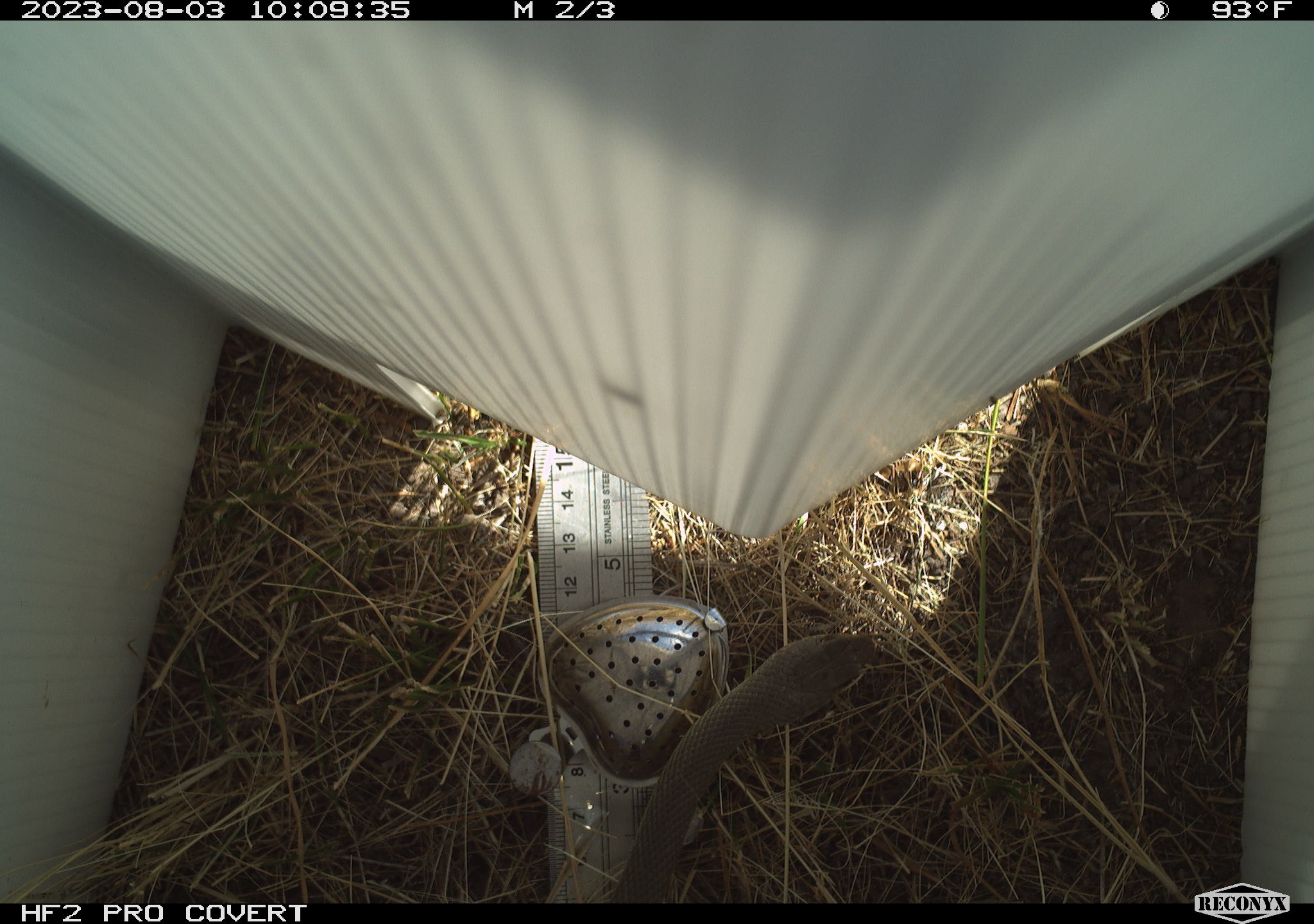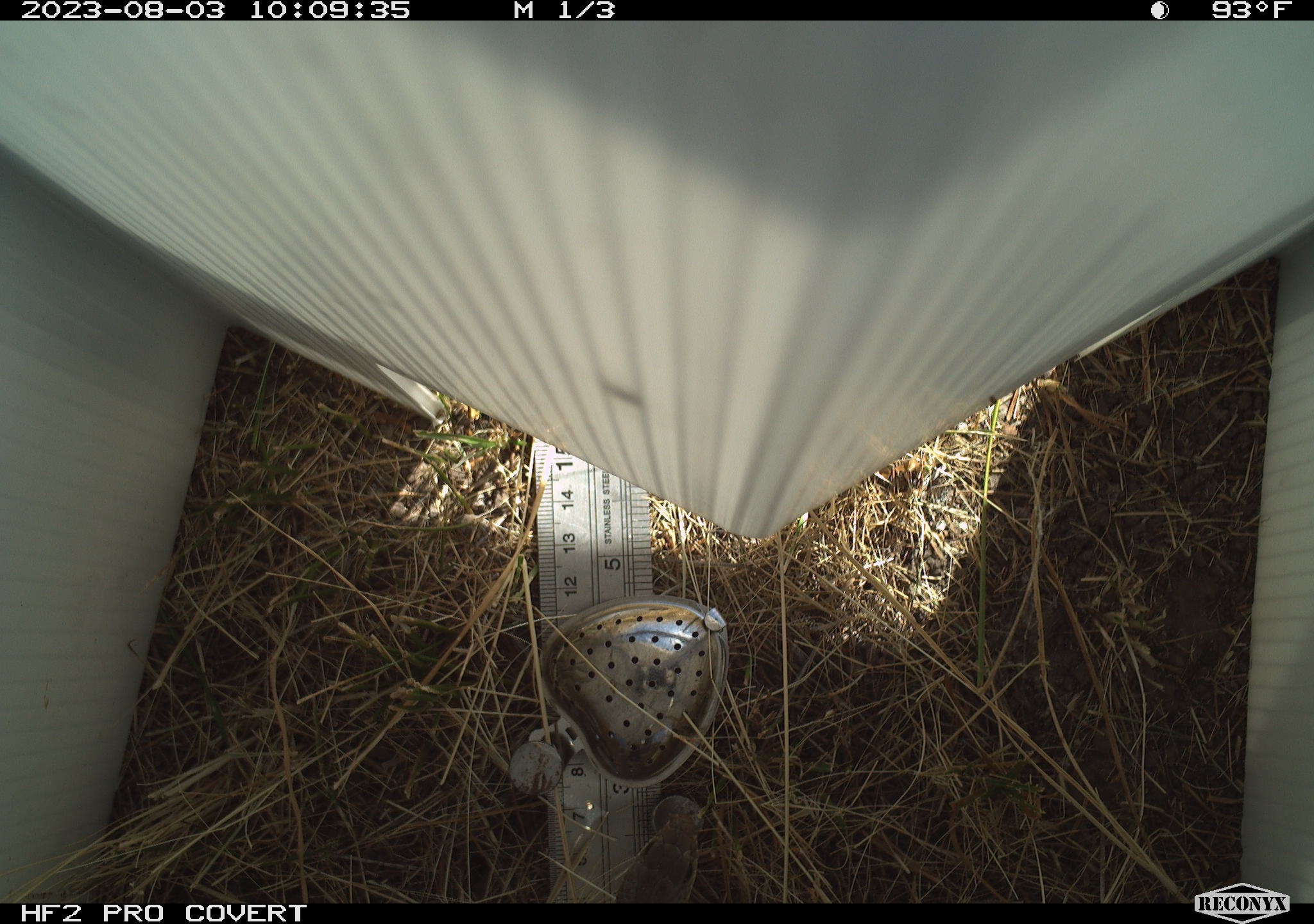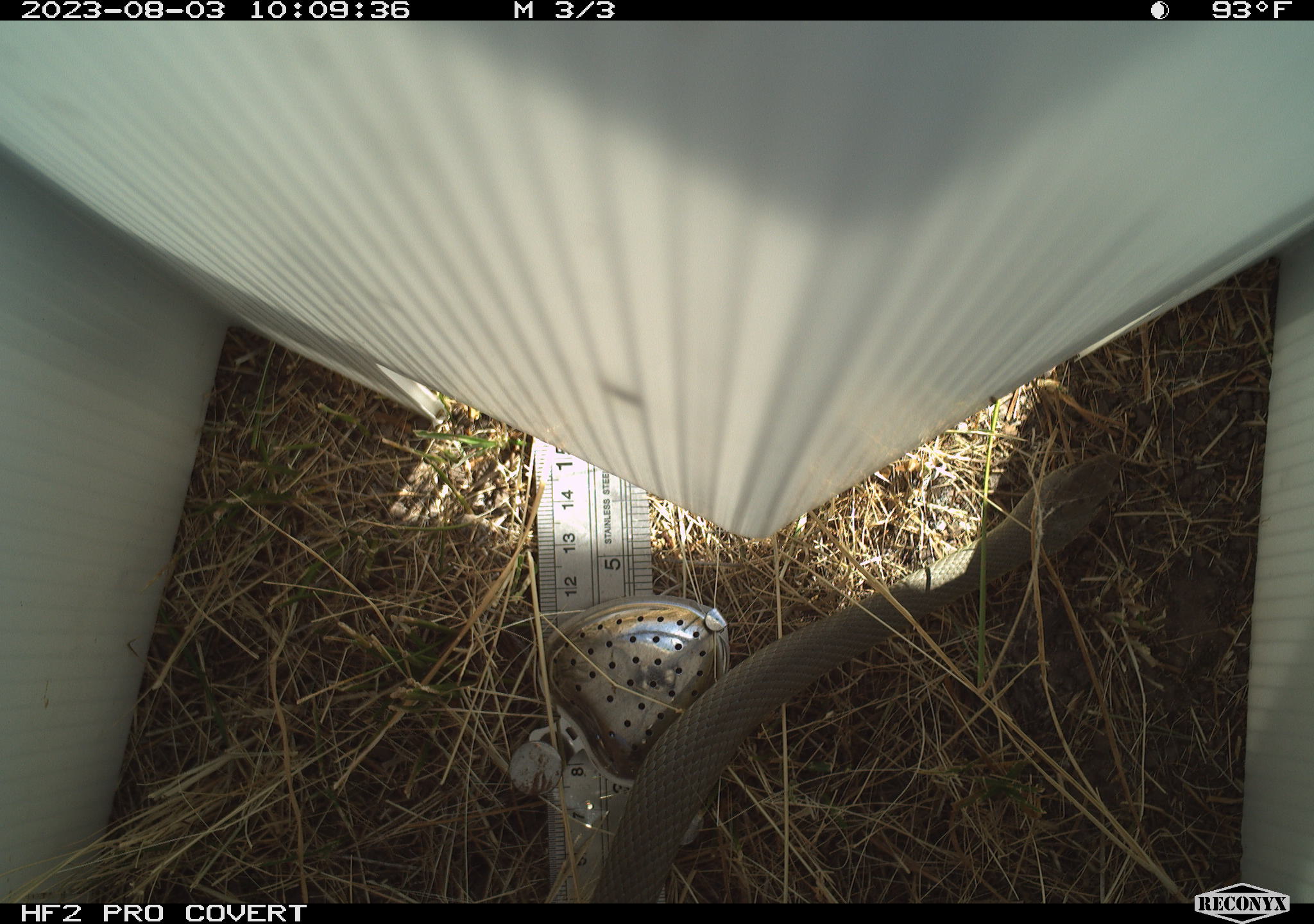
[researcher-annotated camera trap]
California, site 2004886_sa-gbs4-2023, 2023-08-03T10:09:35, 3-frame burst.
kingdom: Animalia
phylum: Chordata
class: Reptilia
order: Squamata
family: Colubridae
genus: Coluber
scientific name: Coluber constrictor mormon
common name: western yellow-bellied racer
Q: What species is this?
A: Western yellow-bellied racer (Coluber constrictor mormon).